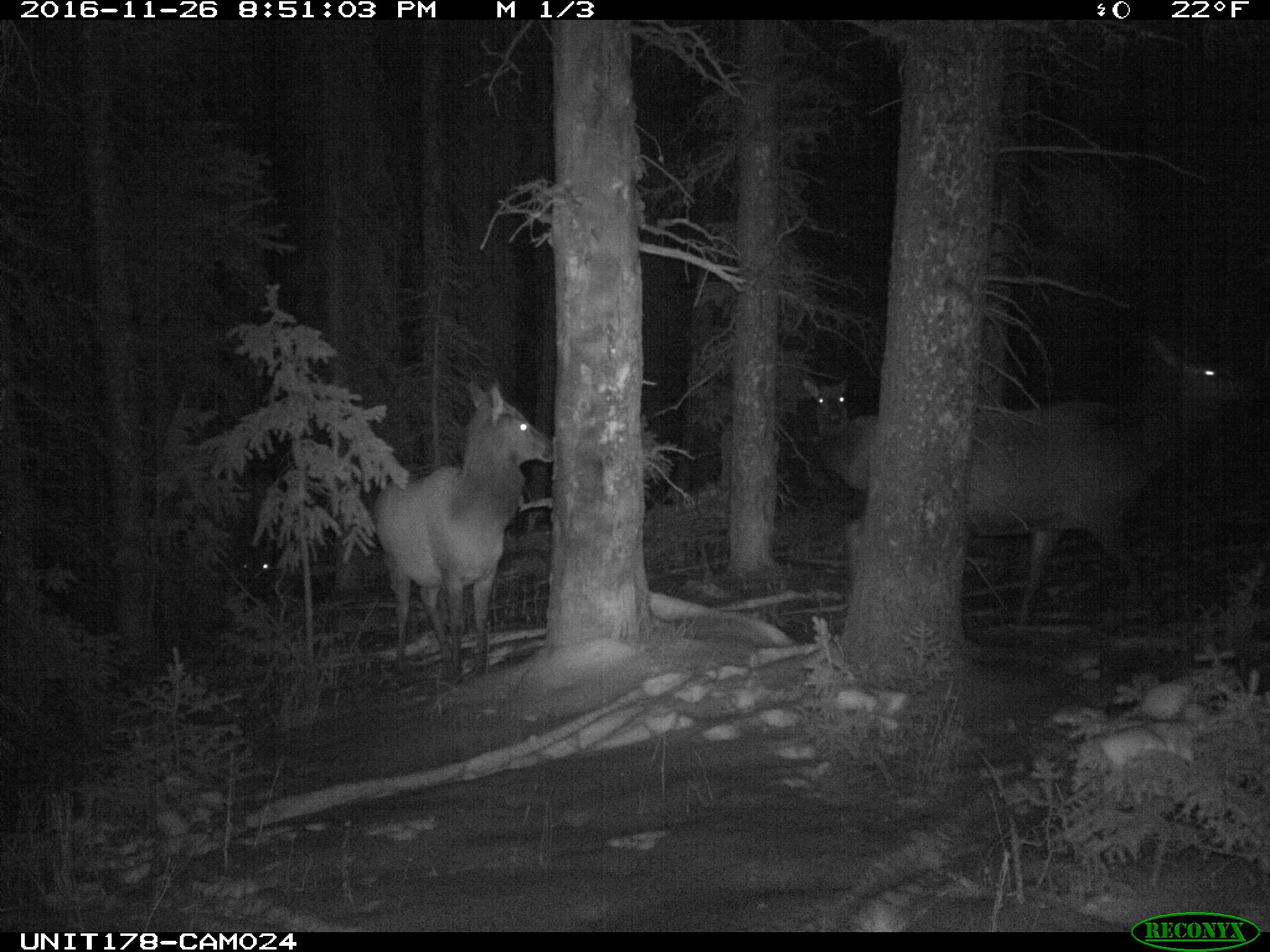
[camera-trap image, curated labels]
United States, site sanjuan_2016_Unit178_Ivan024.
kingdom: Animalia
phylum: Chordata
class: Mammalia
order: Artiodactyla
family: Cervidae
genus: Cervus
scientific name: Cervus elaphus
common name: red deer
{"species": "Cervus elaphus (red deer)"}